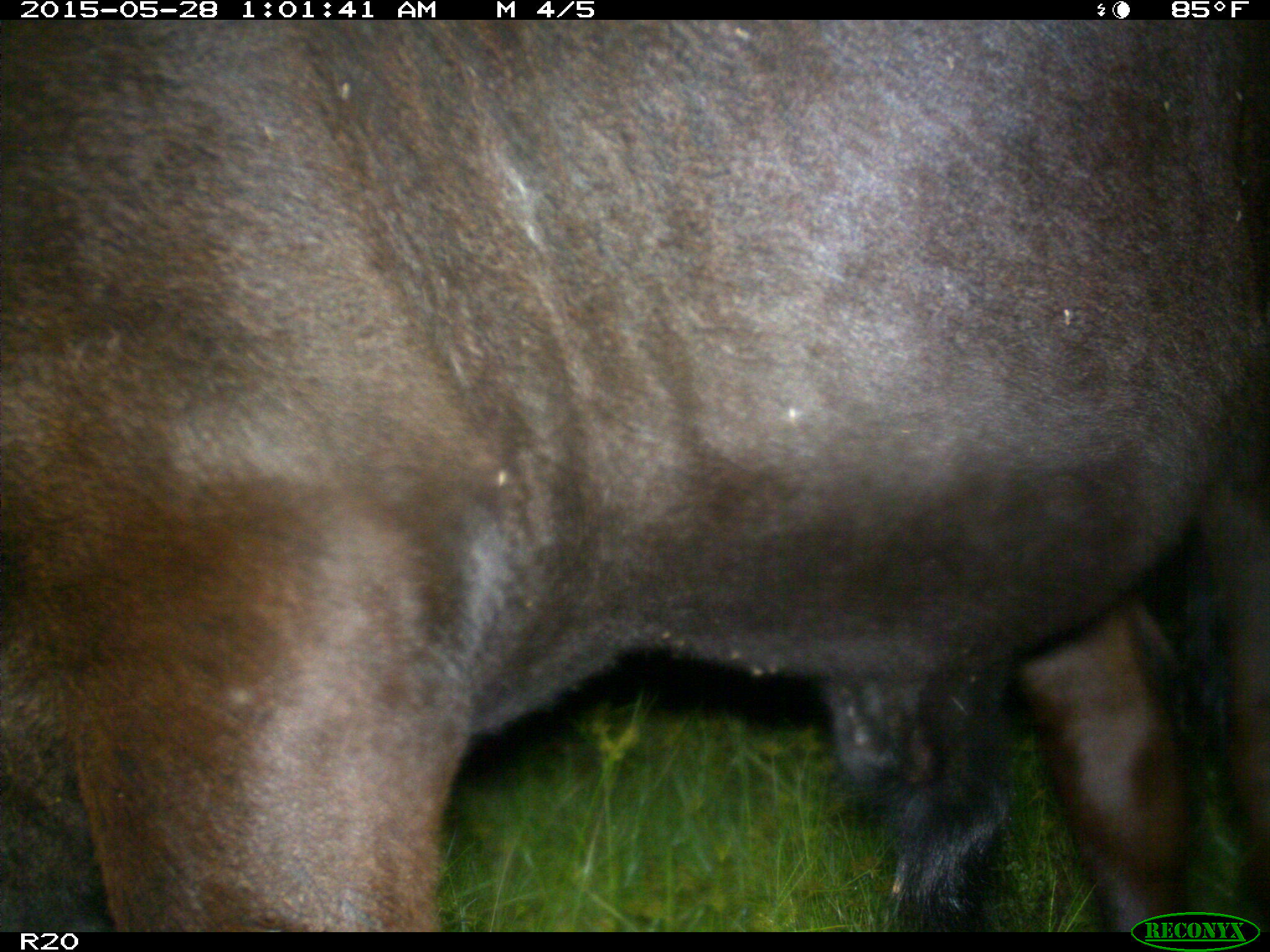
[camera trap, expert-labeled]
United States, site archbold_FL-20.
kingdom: Animalia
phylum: Chordata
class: Mammalia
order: Artiodactyla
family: Bovidae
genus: Bos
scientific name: Bos taurus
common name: domestic cow